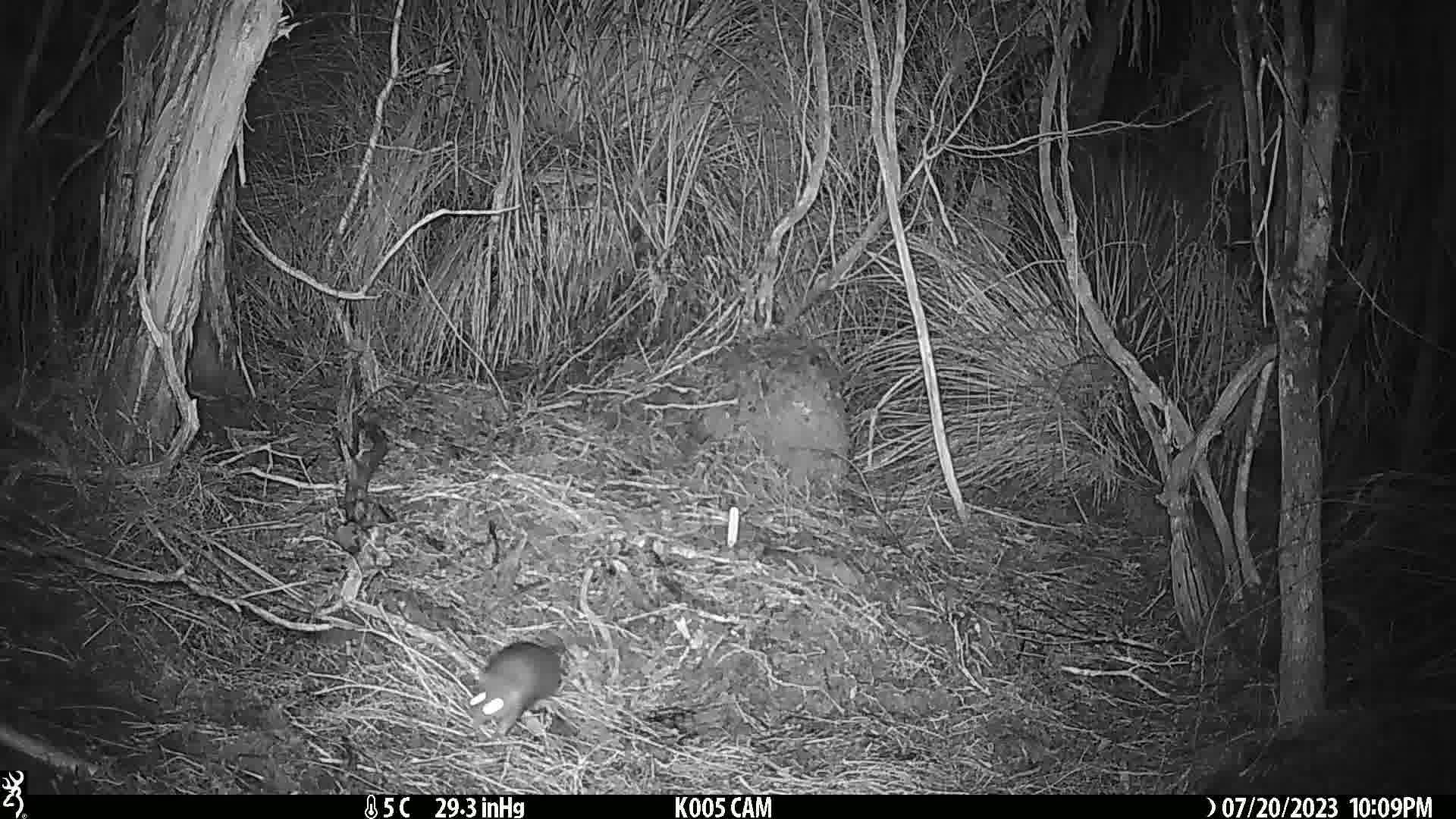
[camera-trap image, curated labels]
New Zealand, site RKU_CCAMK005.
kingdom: Animalia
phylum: Chordata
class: Mammalia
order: Rodentia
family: Muridae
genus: Rattus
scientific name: Rattus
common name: rat